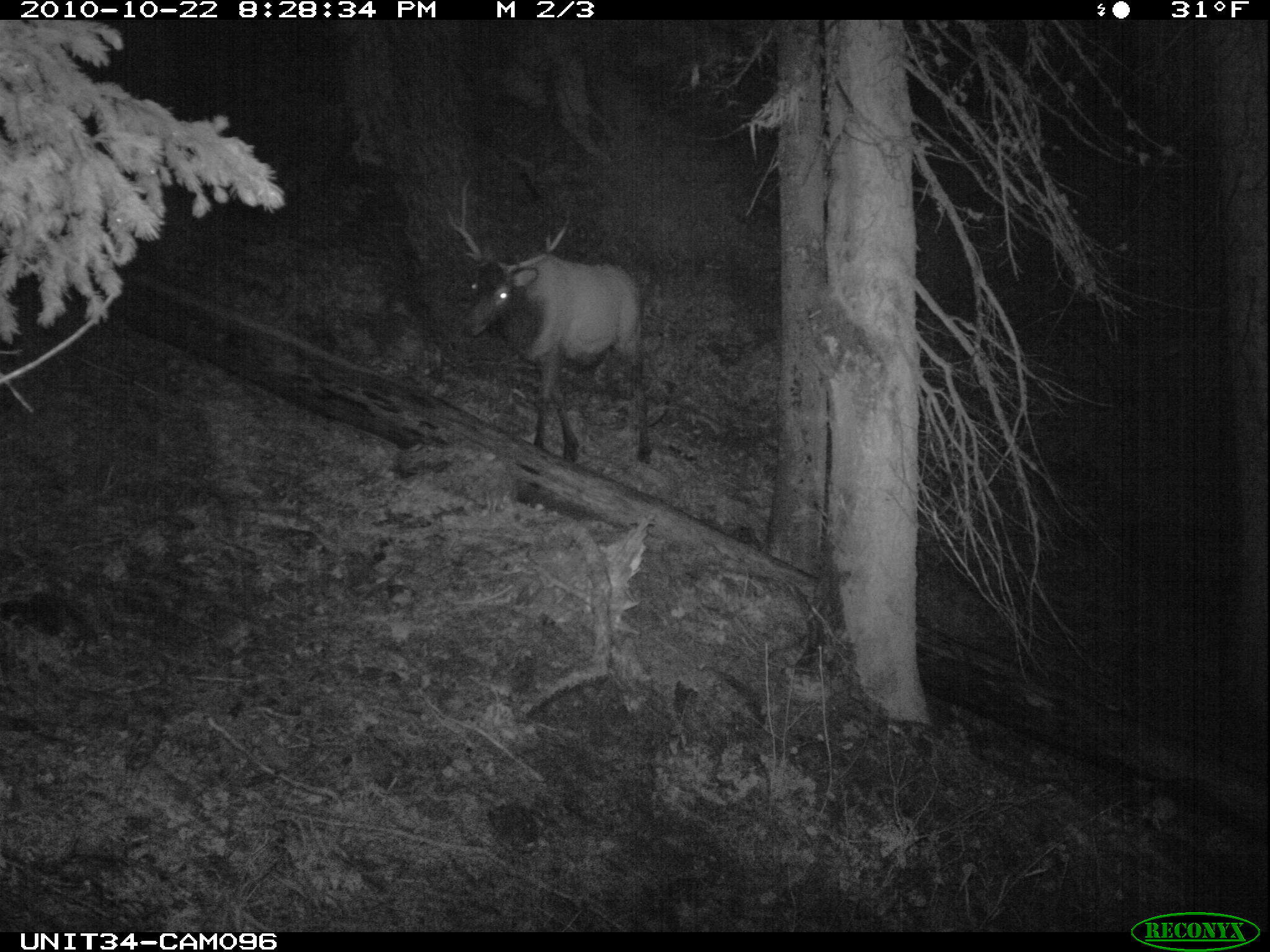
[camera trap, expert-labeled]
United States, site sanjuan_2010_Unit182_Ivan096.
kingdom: Animalia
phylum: Chordata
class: Mammalia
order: Artiodactyla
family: Cervidae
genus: Cervus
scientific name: Cervus elaphus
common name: red deer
Cervus elaphus (red deer).